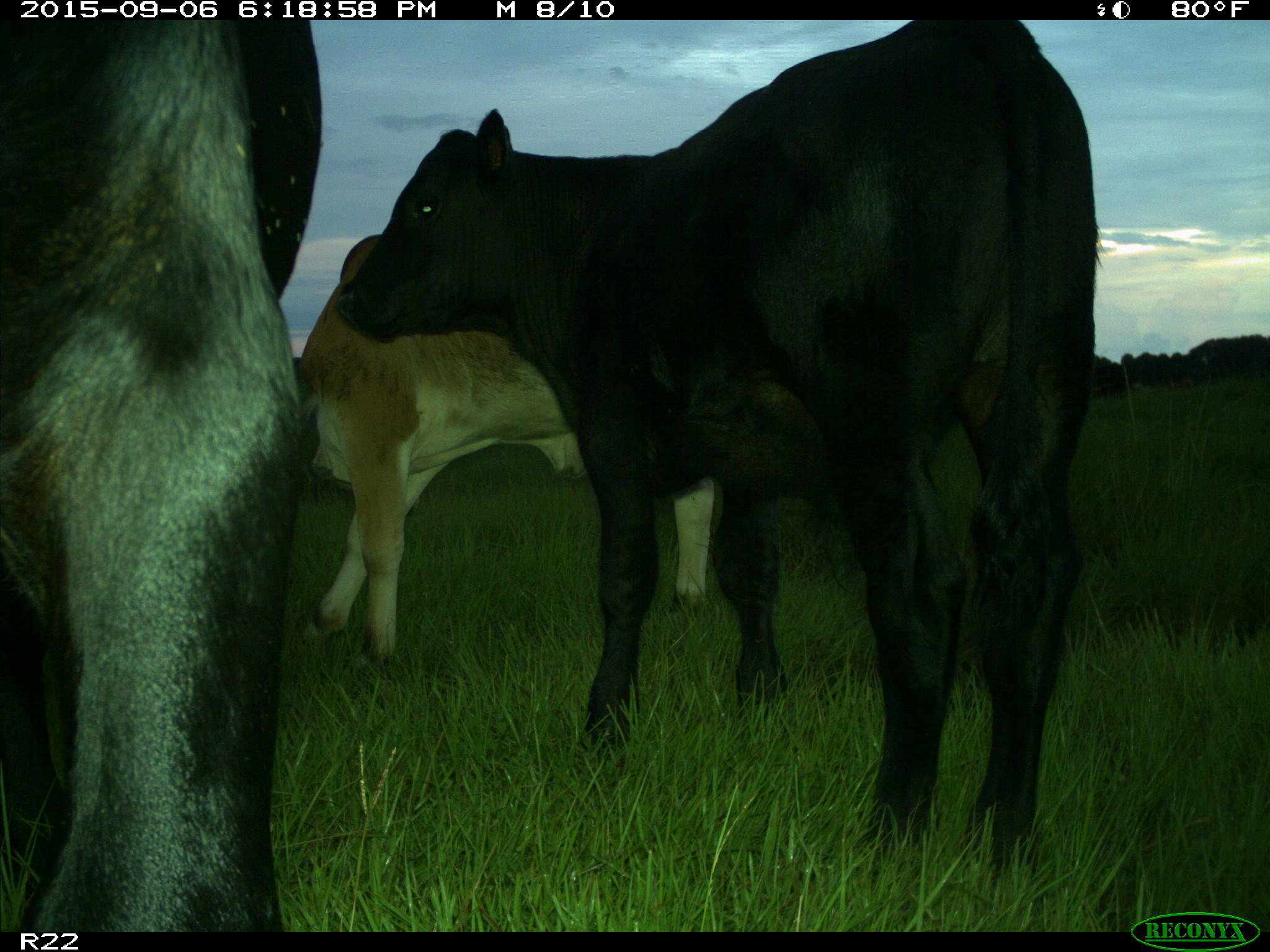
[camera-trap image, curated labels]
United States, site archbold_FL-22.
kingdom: Animalia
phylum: Chordata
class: Mammalia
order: Artiodactyla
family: Bovidae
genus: Bos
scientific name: Bos taurus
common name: domestic cow